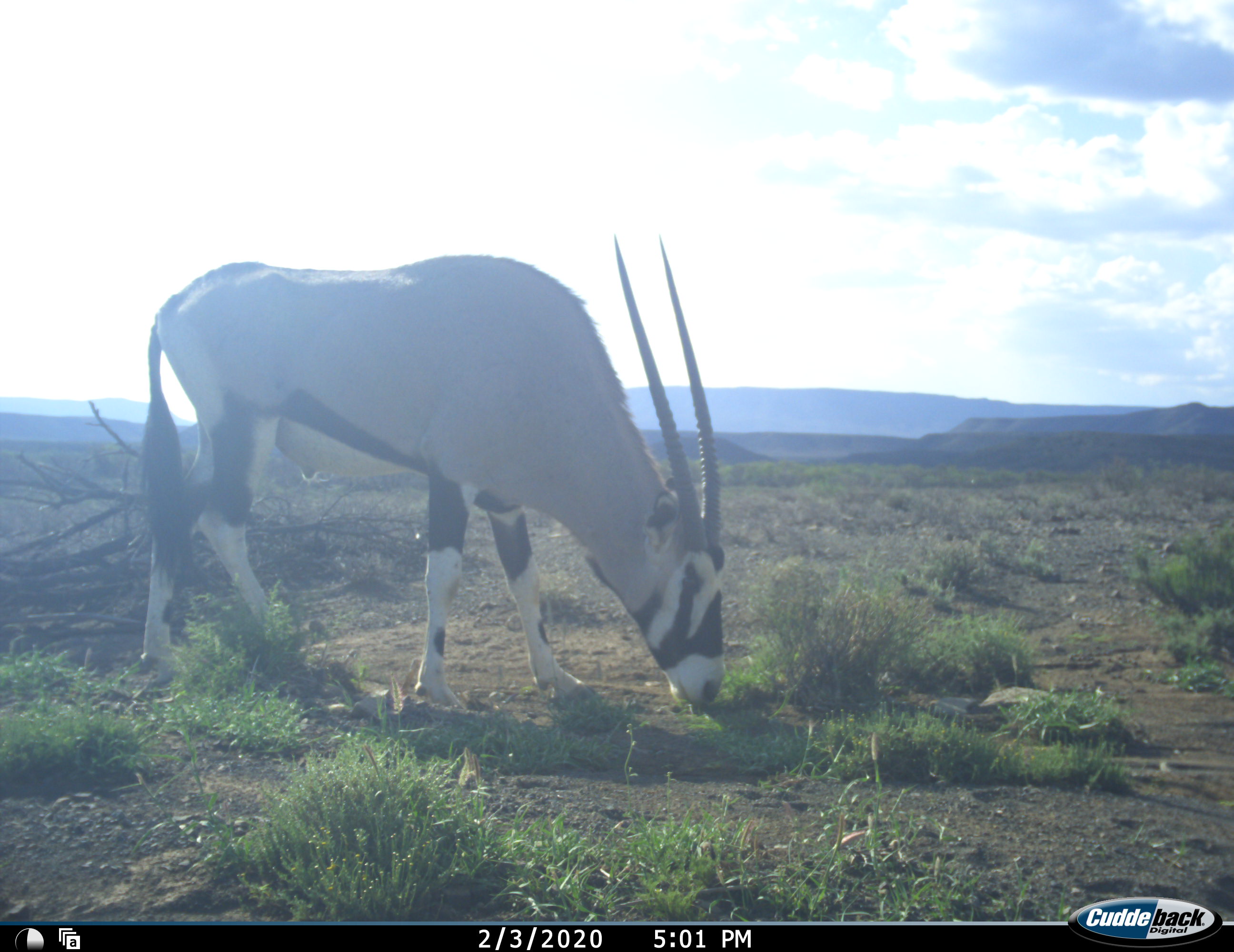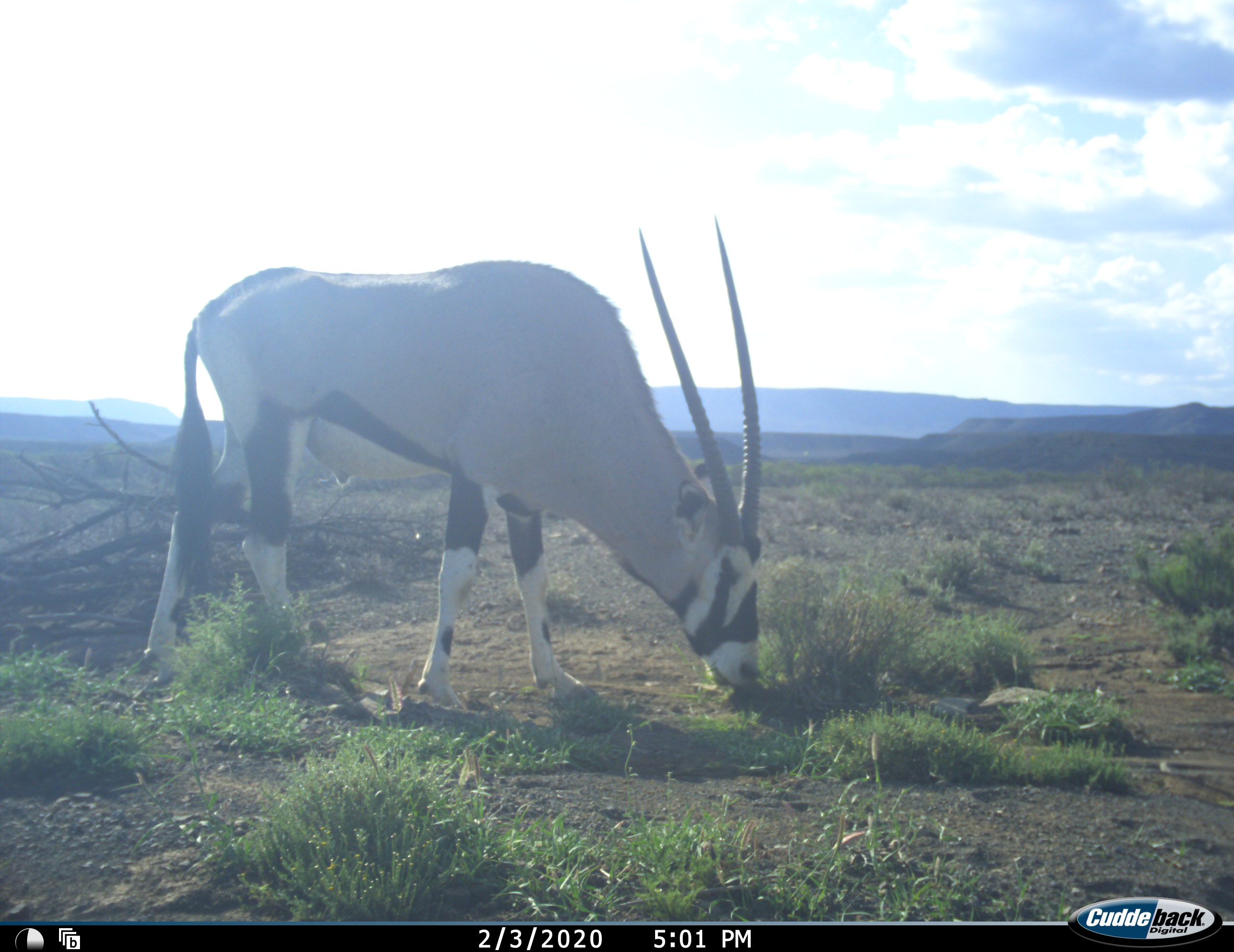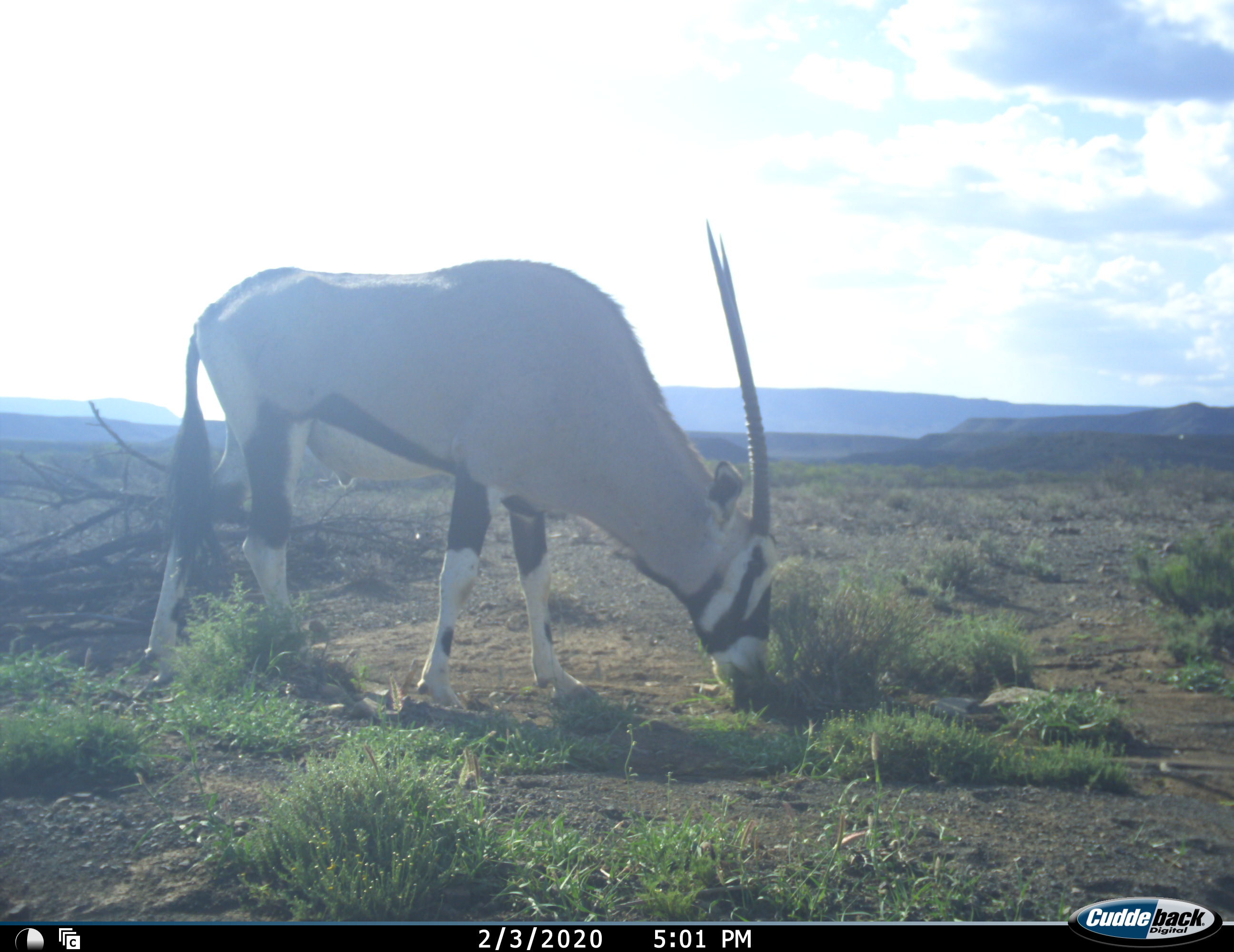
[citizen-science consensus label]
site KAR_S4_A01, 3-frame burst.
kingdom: Animalia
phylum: Chordata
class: Mammalia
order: Artiodactyla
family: Bovidae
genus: Oryx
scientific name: Oryx gazella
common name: gemsbok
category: oryx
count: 1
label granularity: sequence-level